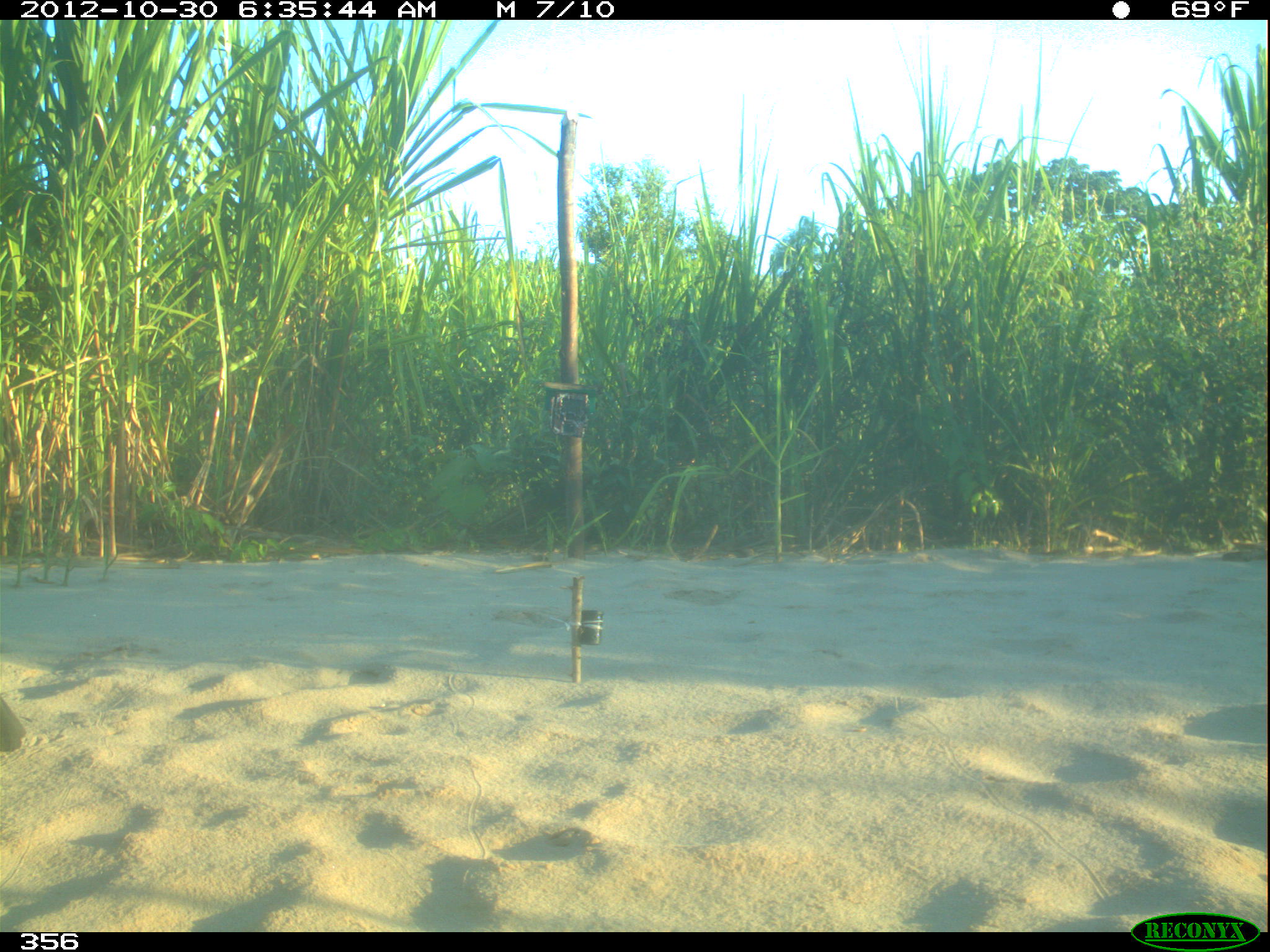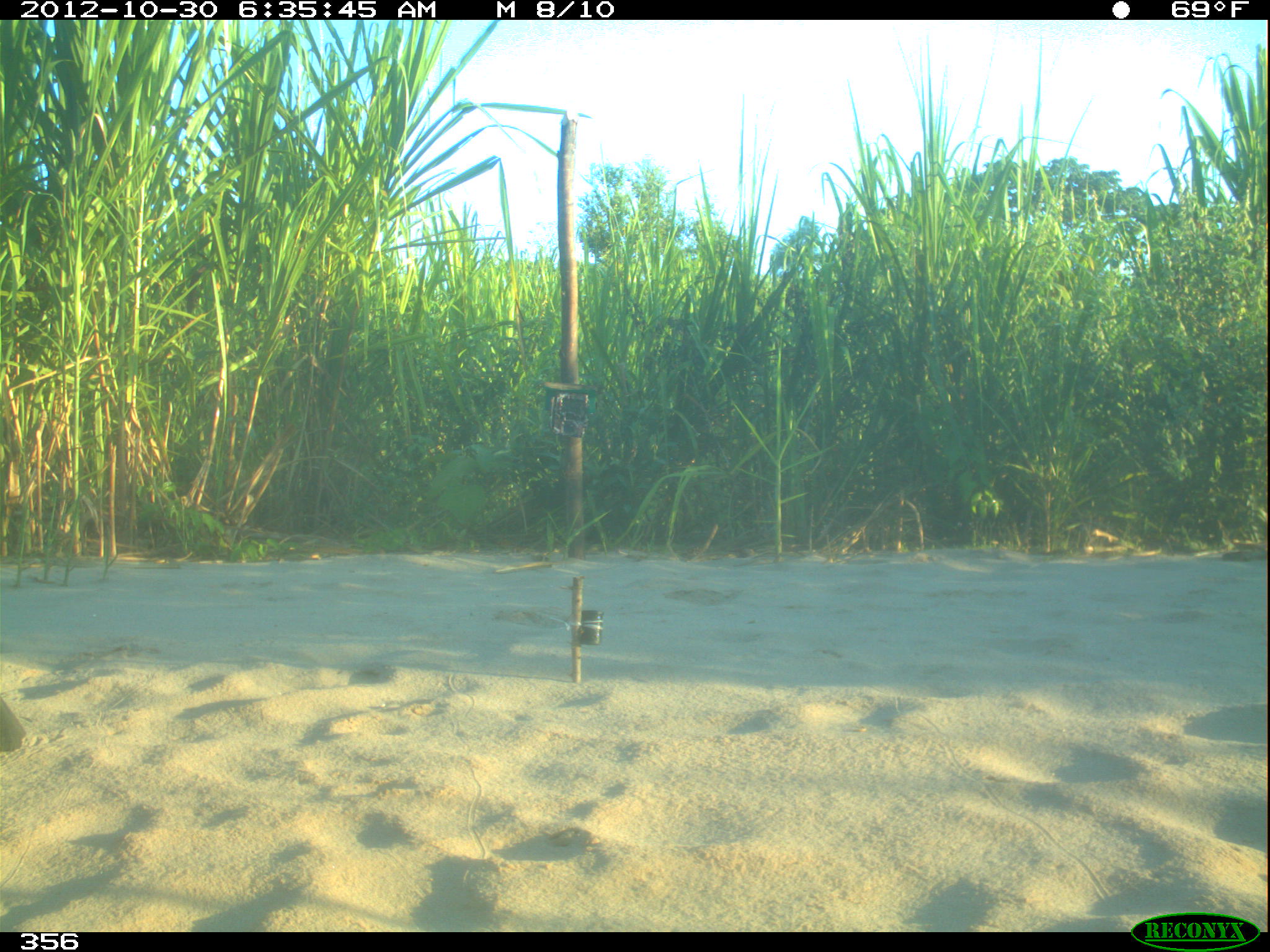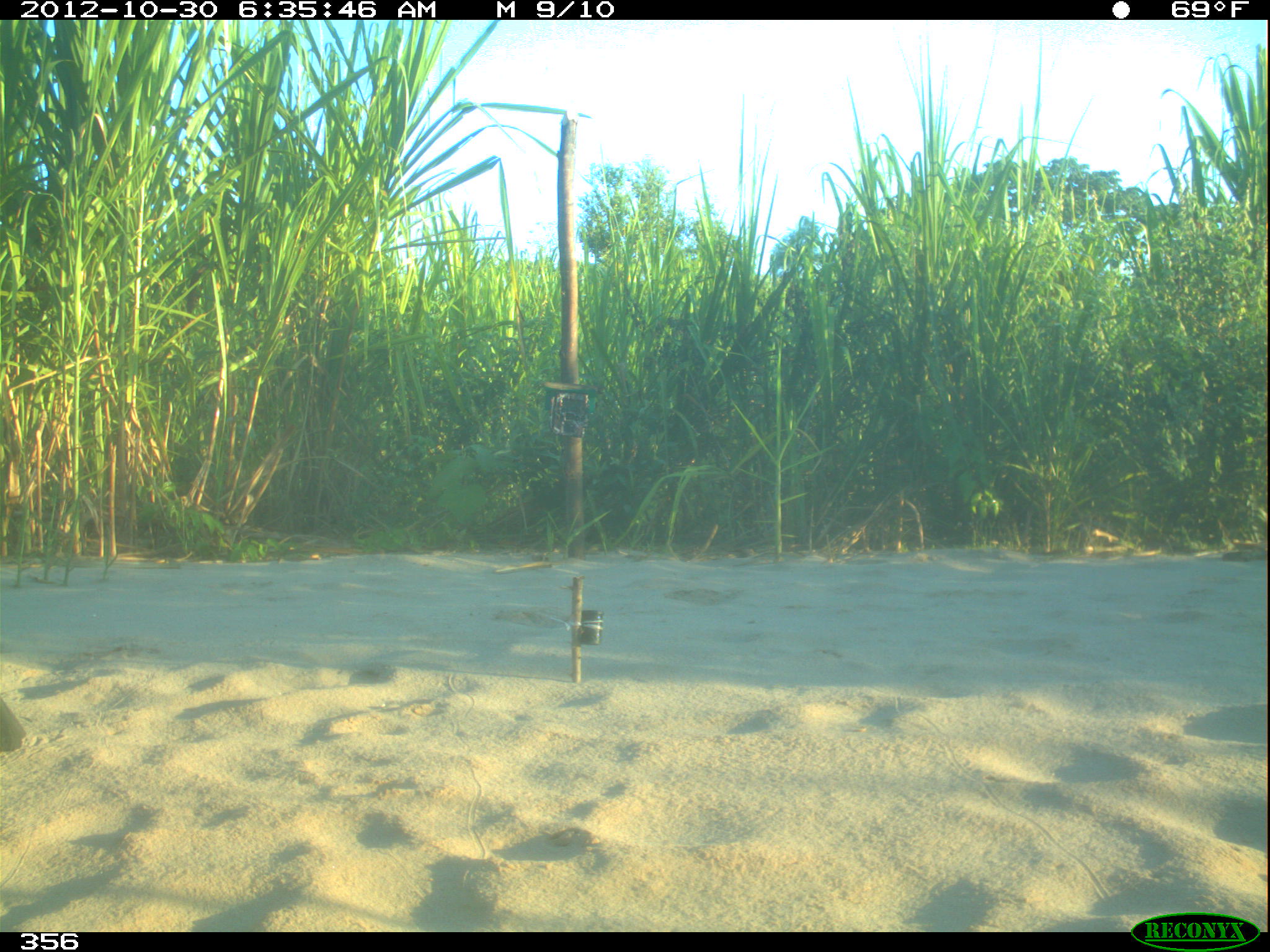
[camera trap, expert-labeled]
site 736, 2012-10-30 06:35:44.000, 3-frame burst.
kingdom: Animalia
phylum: Chordata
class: Aves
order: Cathartiformes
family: Cathartidae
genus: Coragyps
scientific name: Coragyps atratus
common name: black vulture